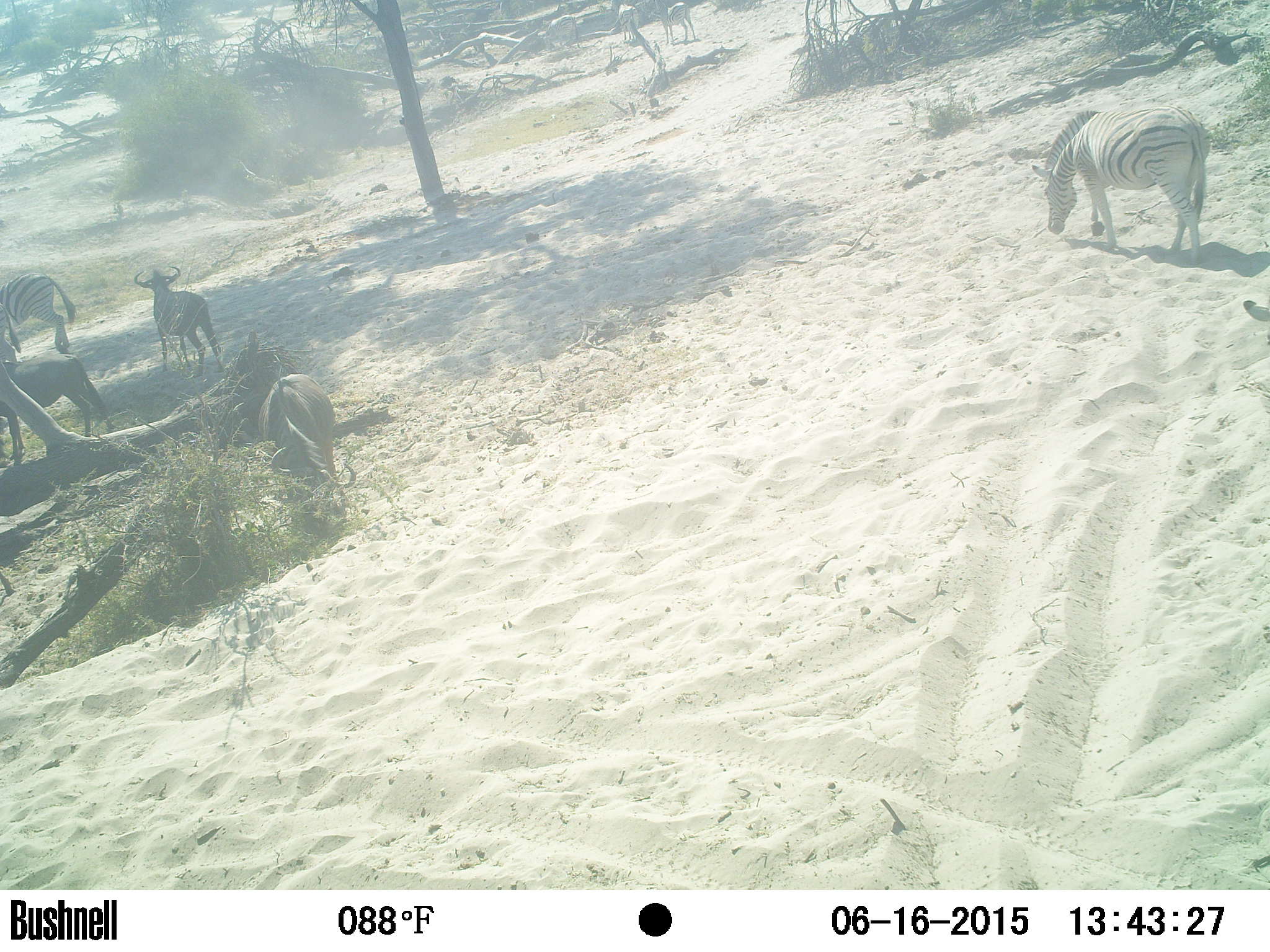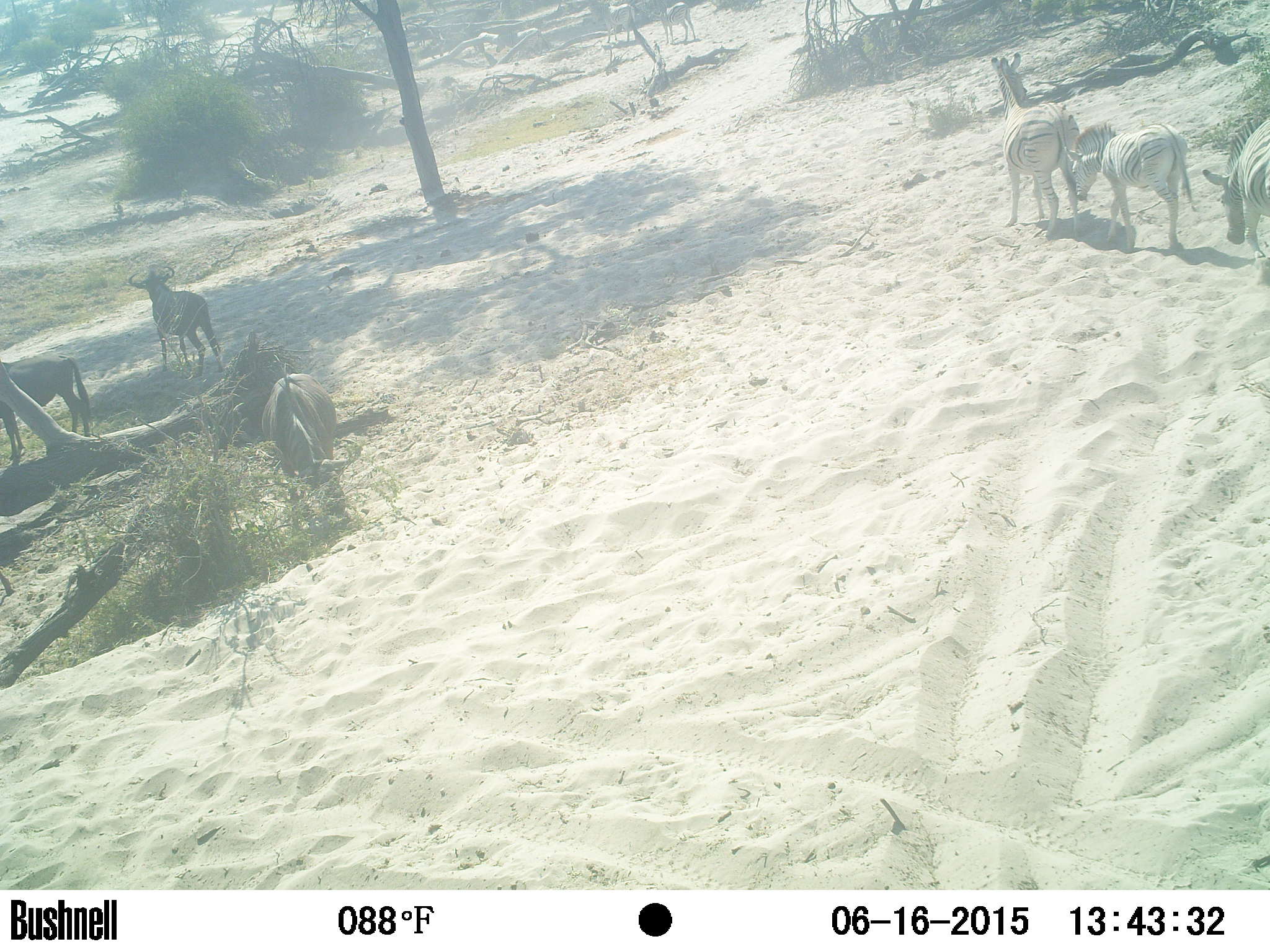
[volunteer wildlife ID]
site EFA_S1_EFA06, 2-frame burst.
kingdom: Animalia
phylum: Chordata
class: Mammalia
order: Artiodactyla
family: Bovidae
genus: Connochaetes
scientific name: Connochaetes taurinus taurinus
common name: blue wildebeest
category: wildebeestblue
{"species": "wildebeestblue (blue wildebeest) (Connochaetes taurinus taurinus)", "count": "3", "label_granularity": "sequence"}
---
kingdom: Animalia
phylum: Chordata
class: Mammalia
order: Perissodactyla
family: Equidae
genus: Equus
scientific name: Equus quagga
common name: plains zebra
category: zebraplains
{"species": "zebraplains (plains zebra) (Equus quagga)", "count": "8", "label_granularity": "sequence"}